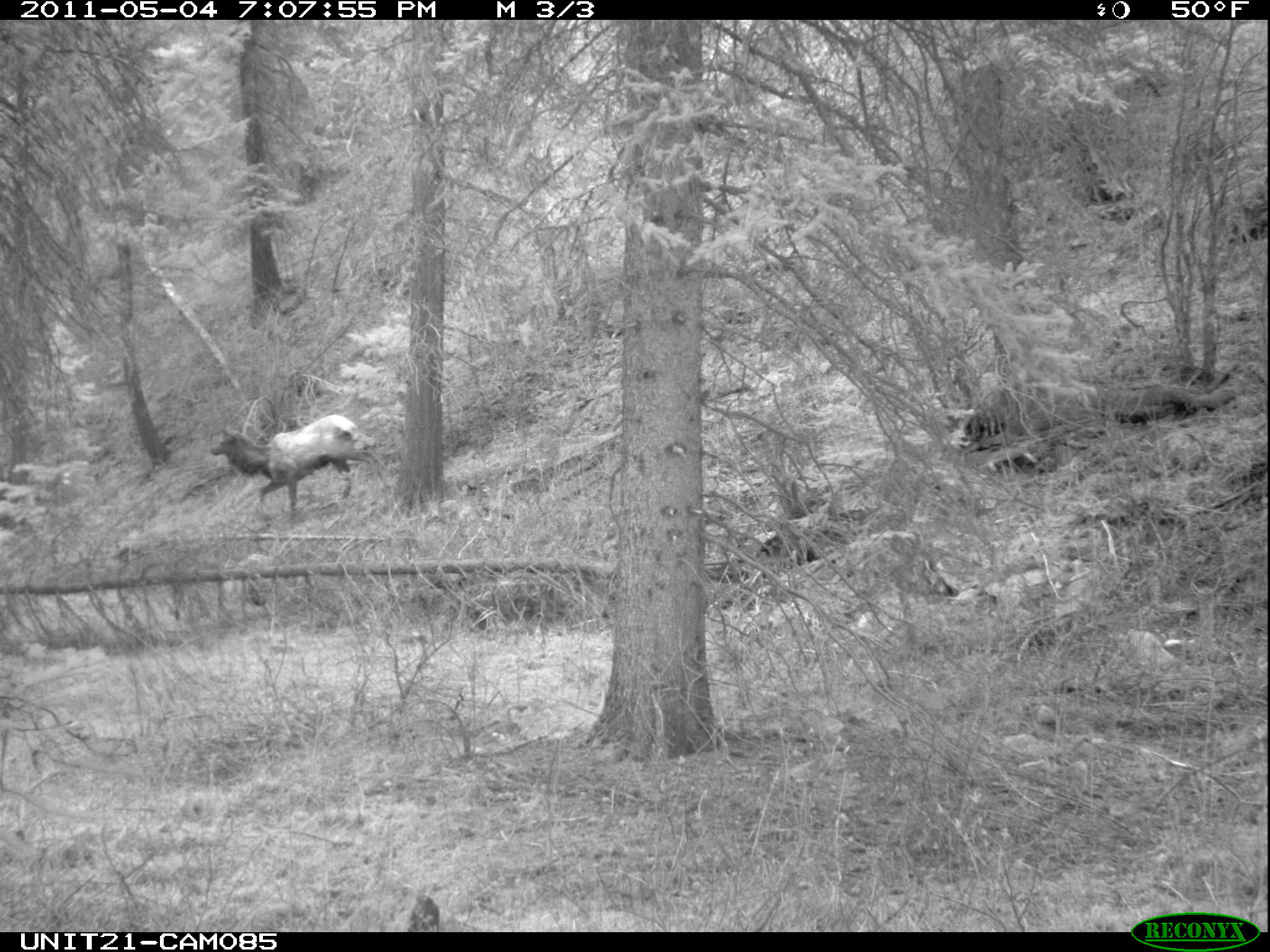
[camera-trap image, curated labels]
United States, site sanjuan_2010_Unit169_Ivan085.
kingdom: Animalia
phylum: Chordata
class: Mammalia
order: Artiodactyla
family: Cervidae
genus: Cervus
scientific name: Cervus elaphus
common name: red deer